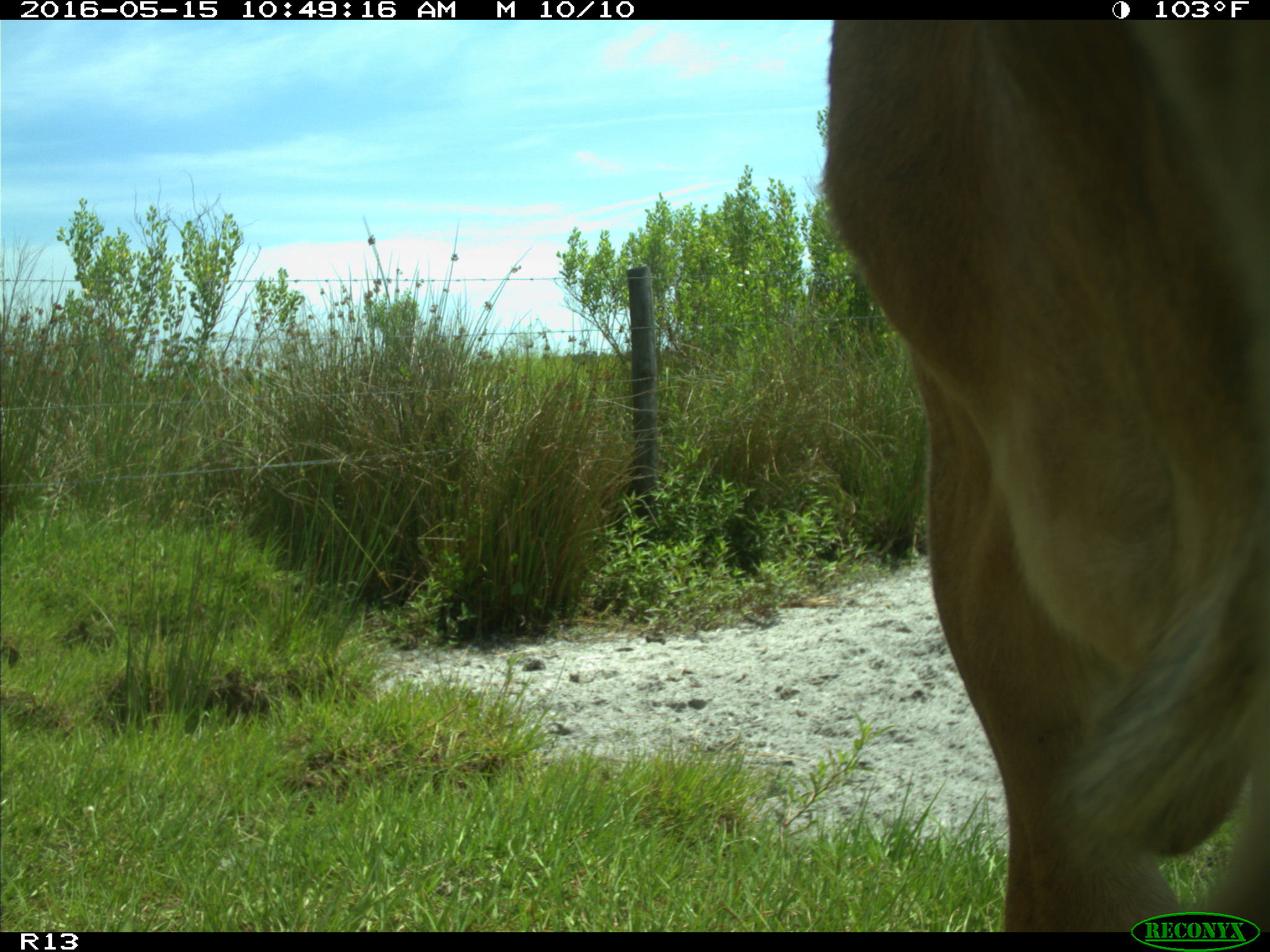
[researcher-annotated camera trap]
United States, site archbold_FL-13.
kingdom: Animalia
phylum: Chordata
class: Mammalia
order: Artiodactyla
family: Bovidae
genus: Bos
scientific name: Bos taurus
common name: domestic cow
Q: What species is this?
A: Bos taurus (domestic cow).